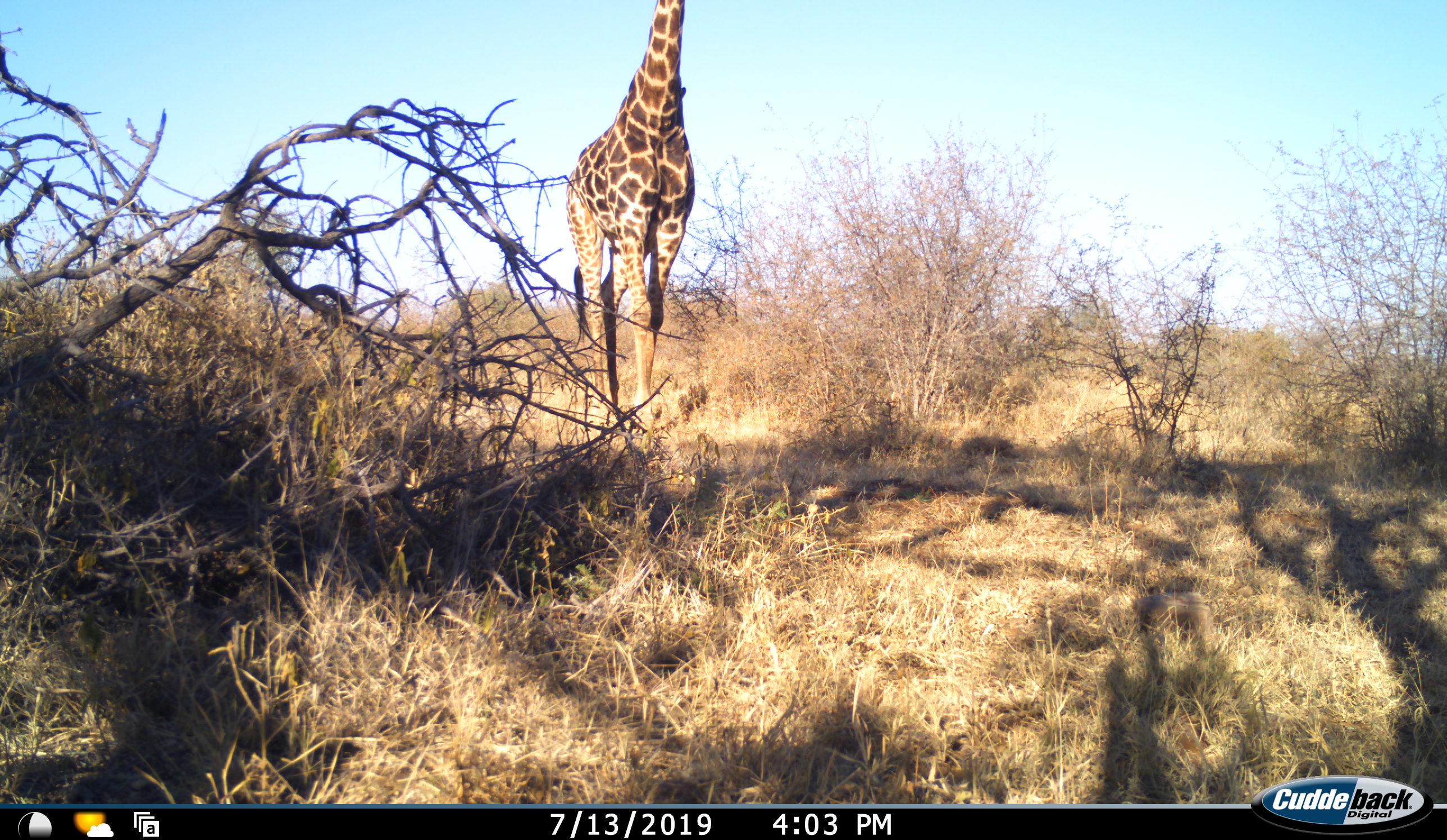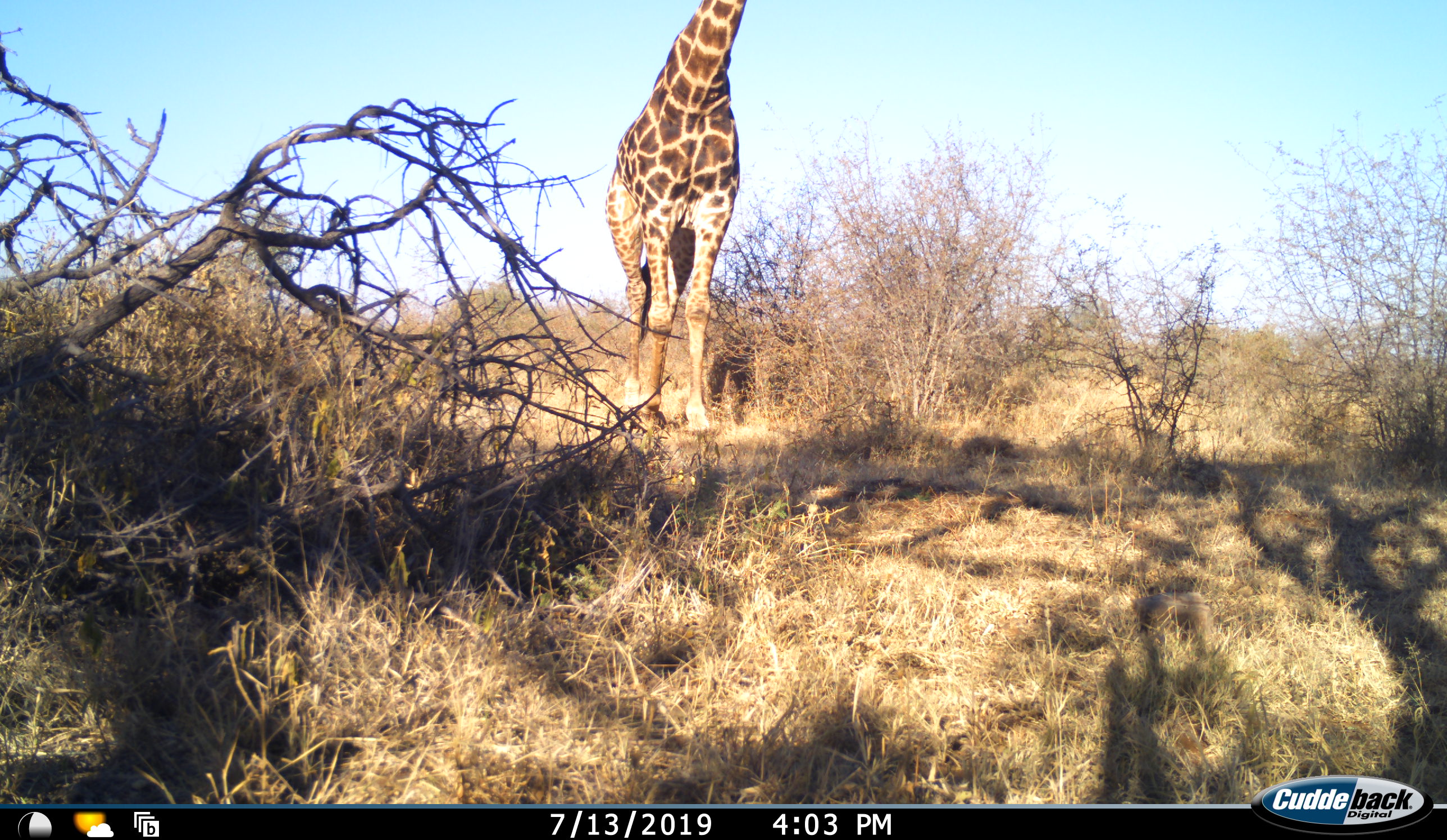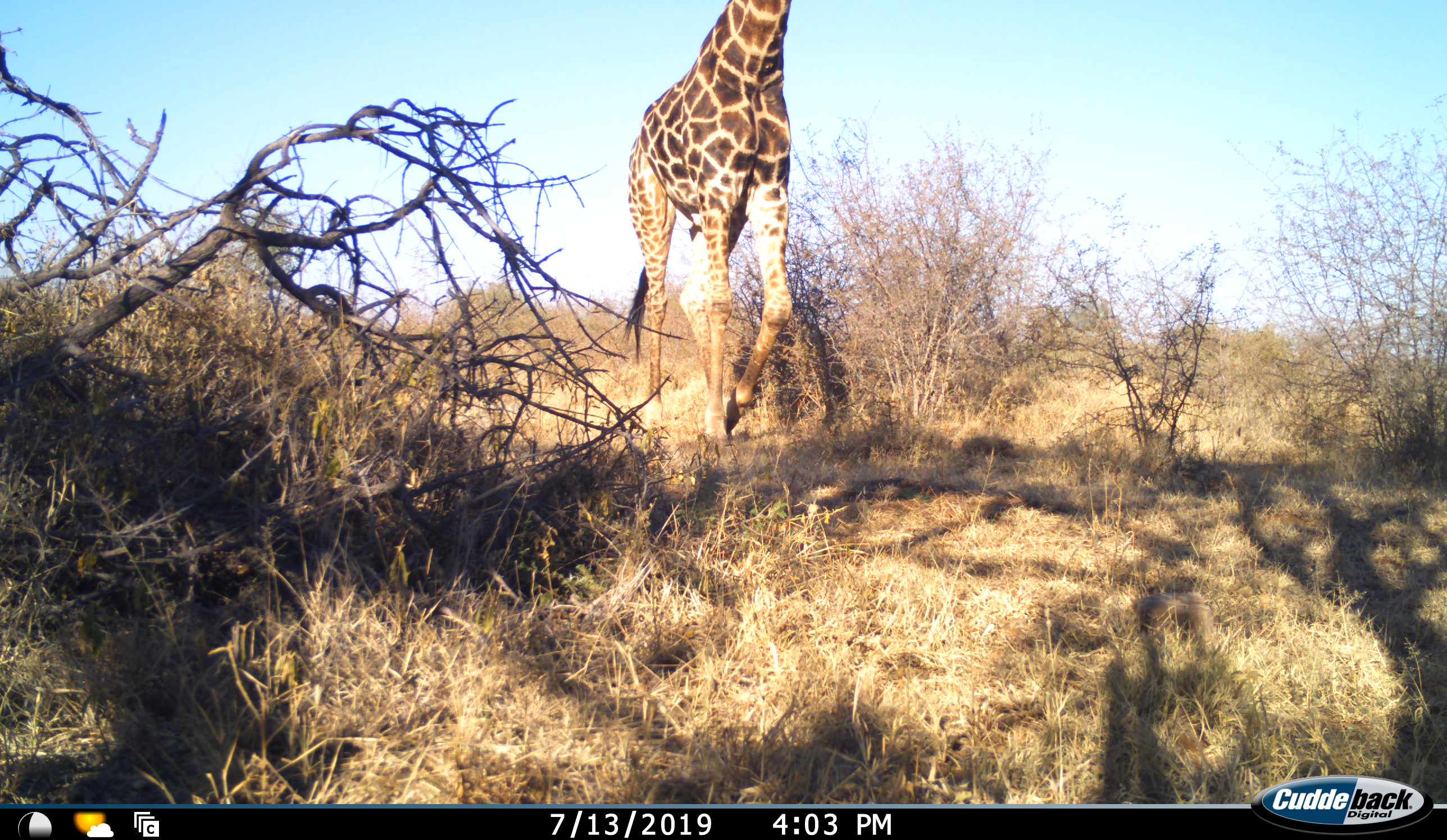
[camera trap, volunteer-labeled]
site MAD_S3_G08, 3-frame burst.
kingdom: Animalia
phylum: Chordata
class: Mammalia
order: Artiodactyla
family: Giraffidae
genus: Giraffa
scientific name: Giraffa camelopardalis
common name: giraffe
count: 1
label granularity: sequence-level